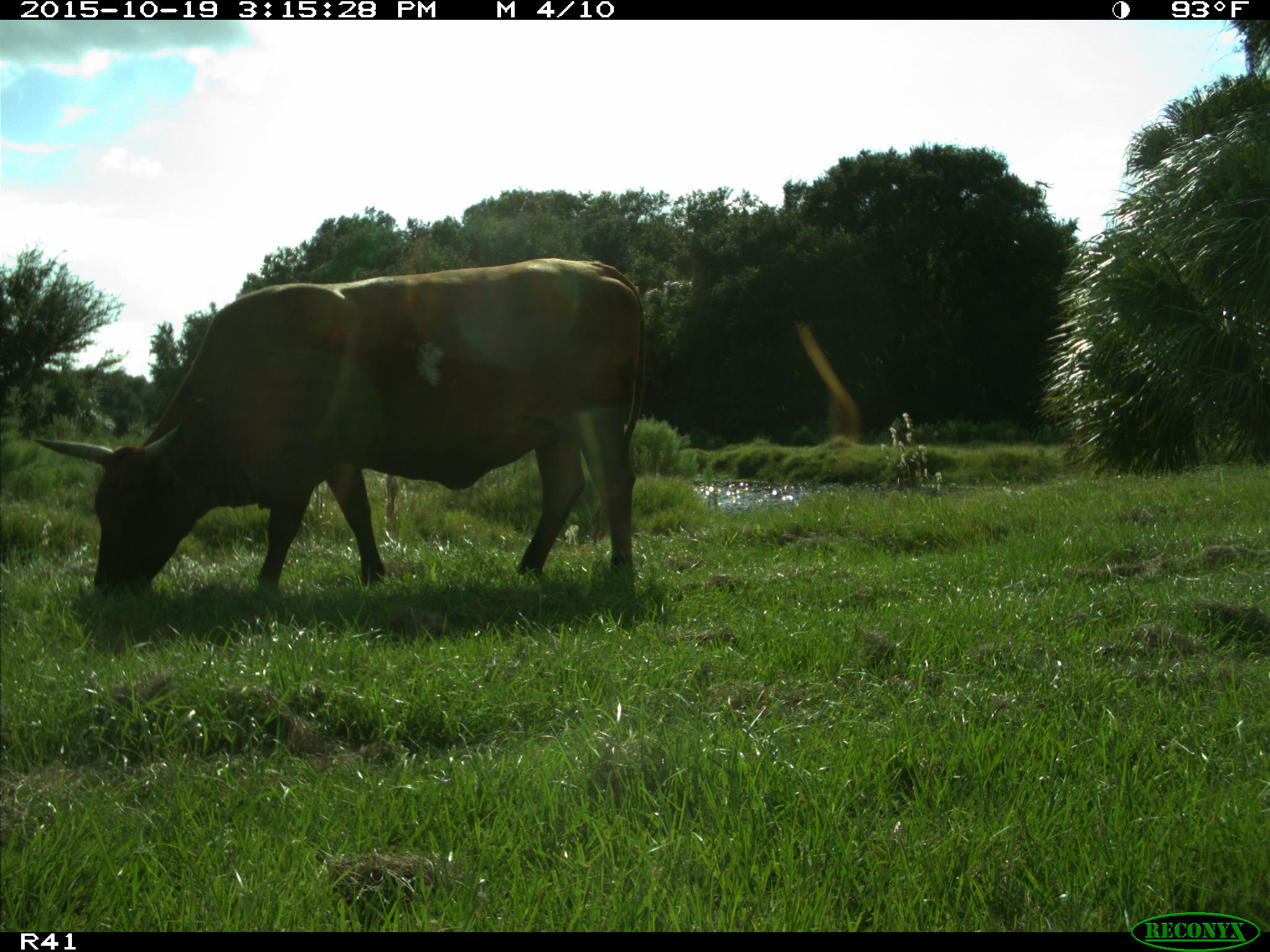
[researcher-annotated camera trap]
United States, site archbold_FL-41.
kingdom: Animalia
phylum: Chordata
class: Mammalia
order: Artiodactyla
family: Bovidae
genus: Bos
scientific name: Bos taurus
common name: domestic cow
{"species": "Bos taurus (domestic cow)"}